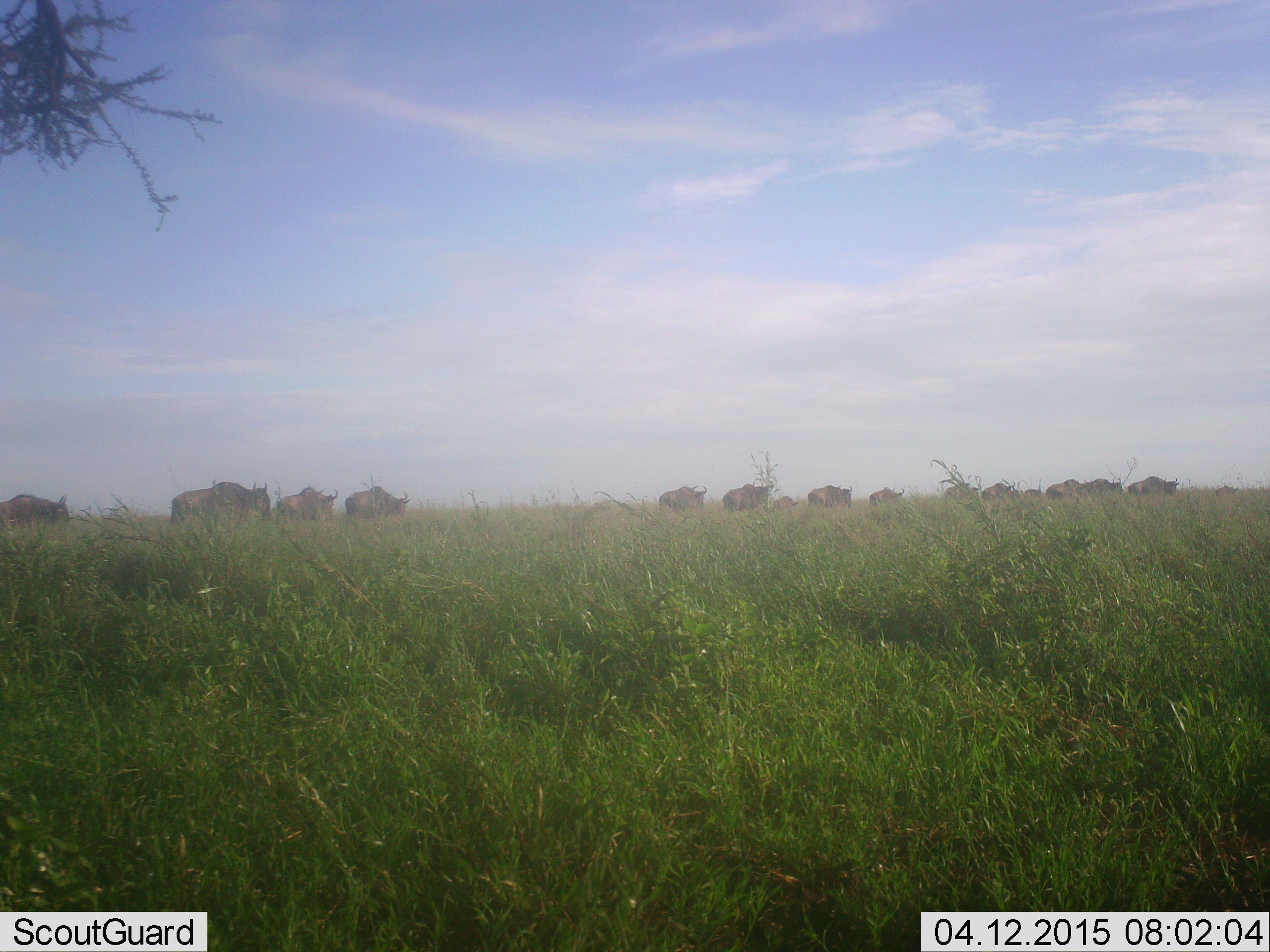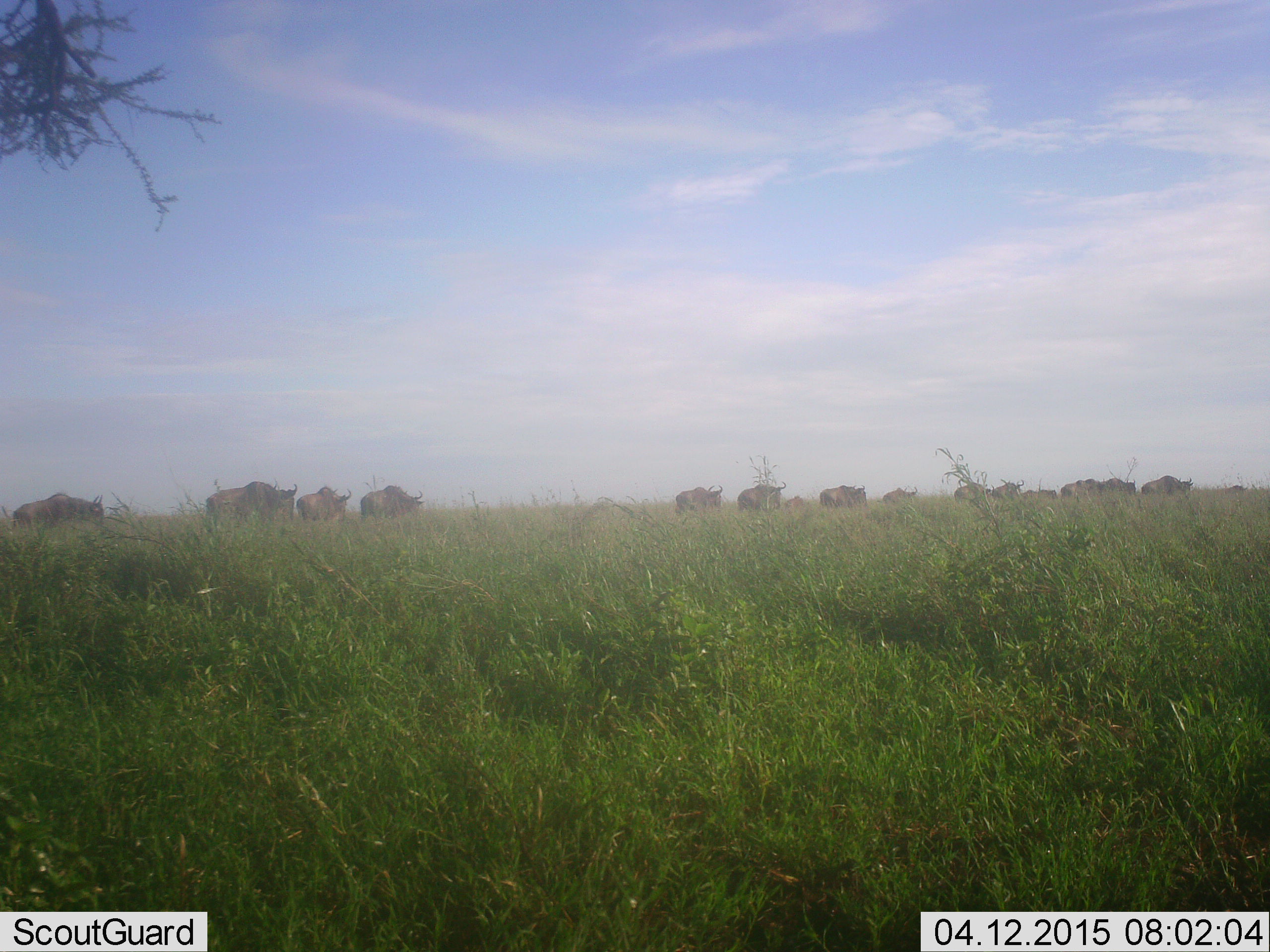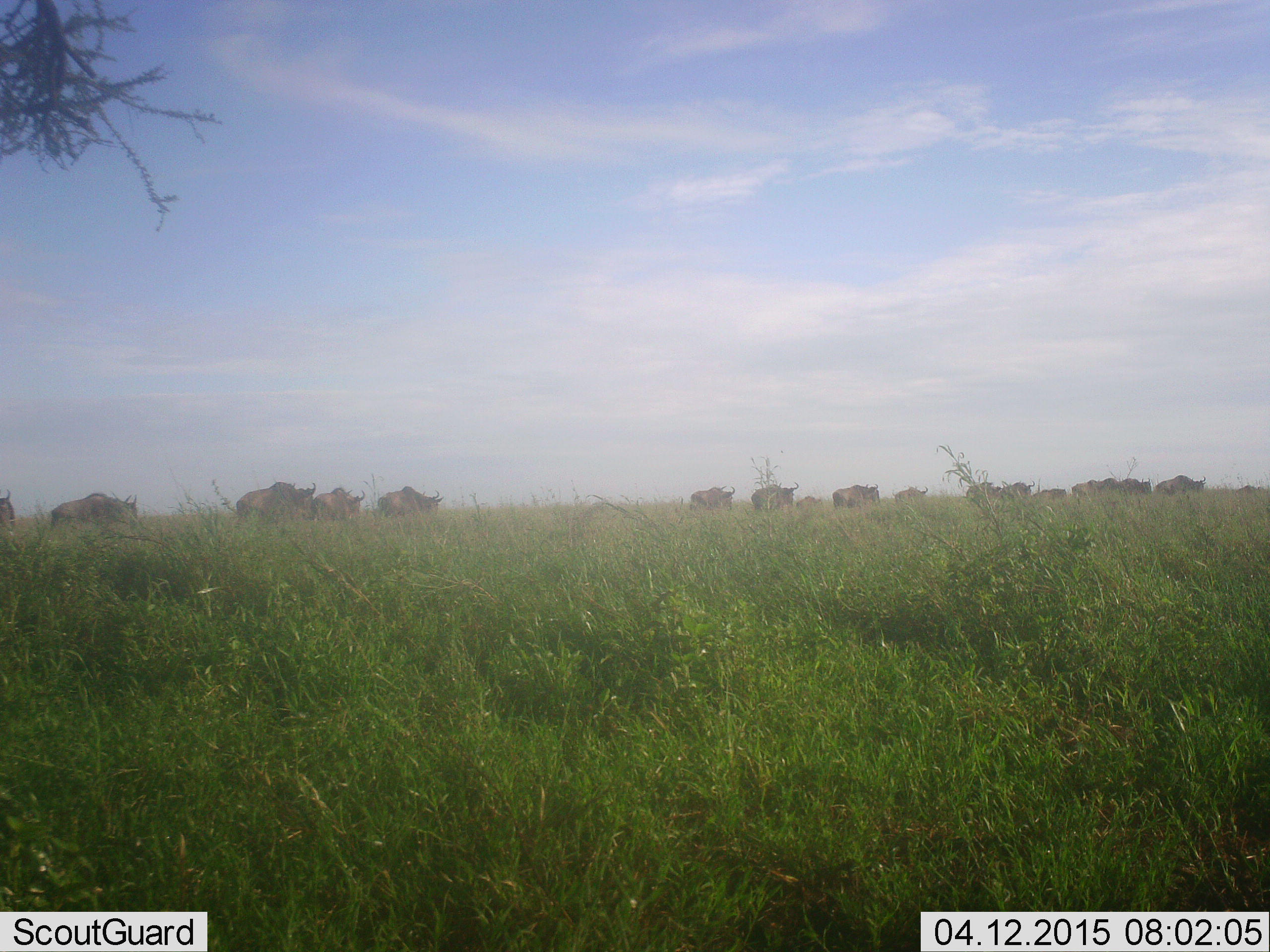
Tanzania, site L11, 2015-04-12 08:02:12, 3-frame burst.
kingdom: Animalia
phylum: Chordata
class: Mammalia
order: Artiodactyla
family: Bovidae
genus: Connochaetes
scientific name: Connochaetes taurinus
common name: blue wildebeest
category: wildebeest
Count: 11-50.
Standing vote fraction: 0%.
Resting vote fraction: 0%.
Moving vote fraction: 90%.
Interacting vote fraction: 0%.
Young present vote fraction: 10%.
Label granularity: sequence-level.